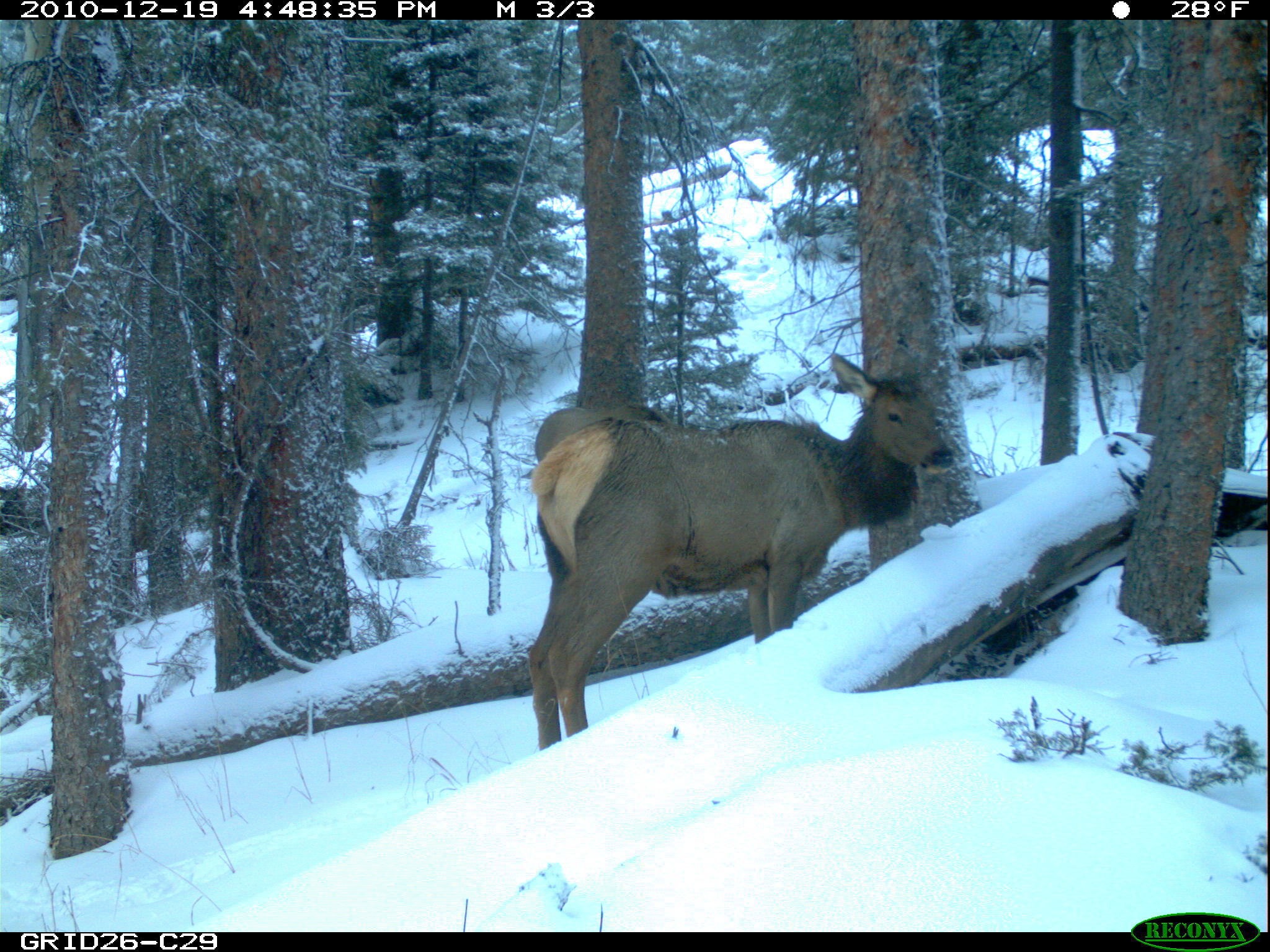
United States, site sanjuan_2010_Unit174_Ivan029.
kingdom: Animalia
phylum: Chordata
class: Mammalia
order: Artiodactyla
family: Cervidae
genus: Cervus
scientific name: Cervus elaphus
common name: red deer